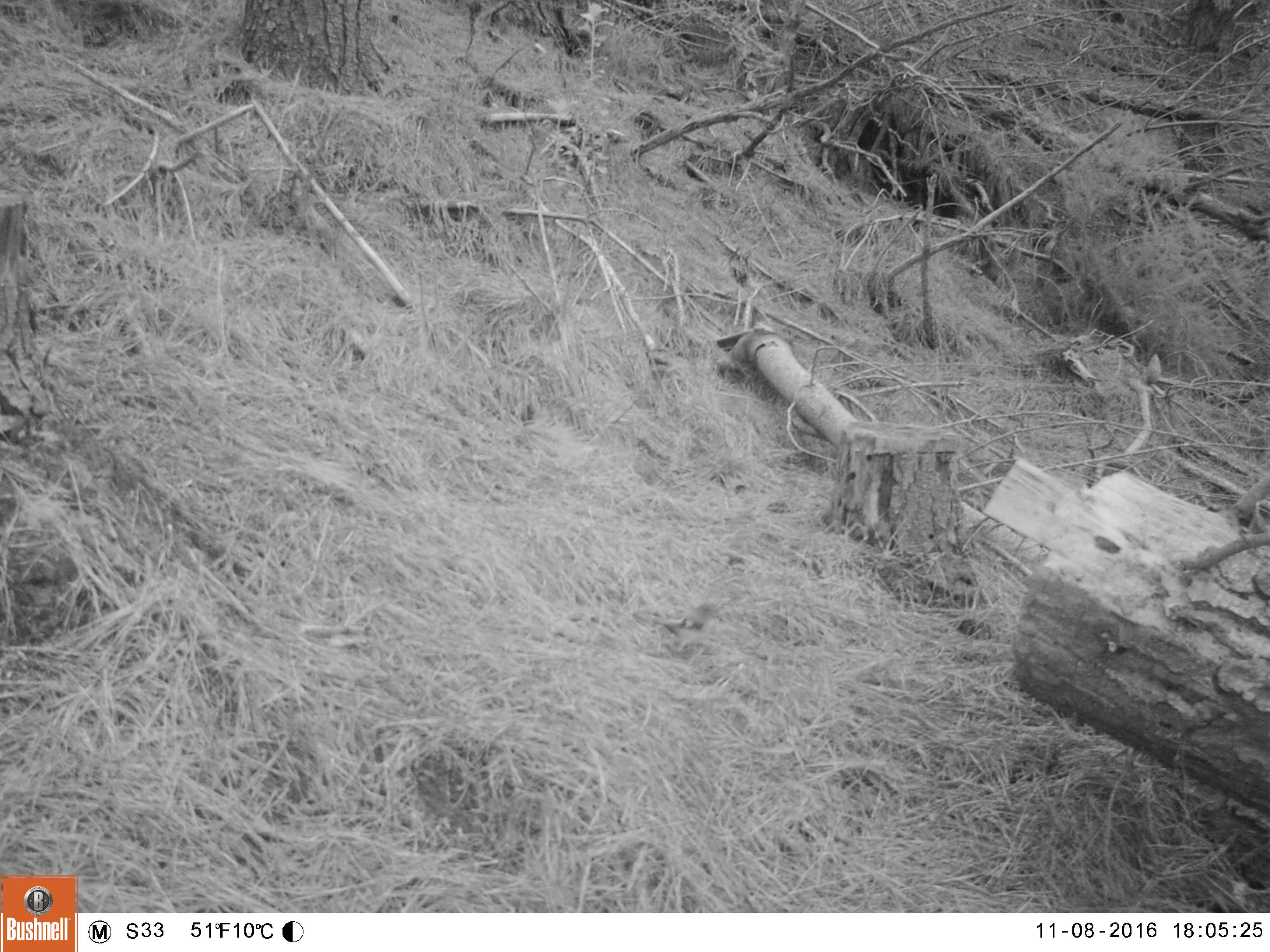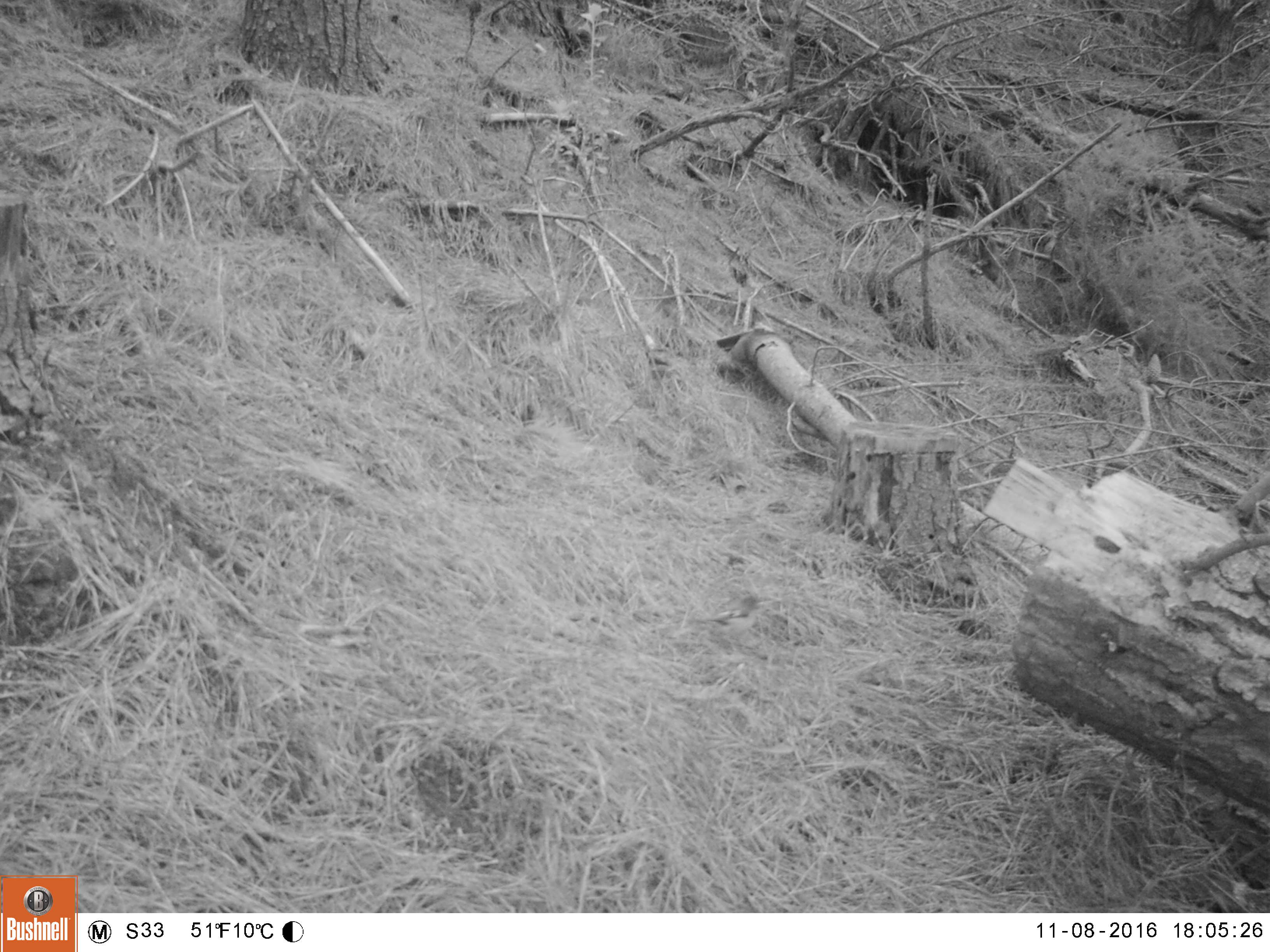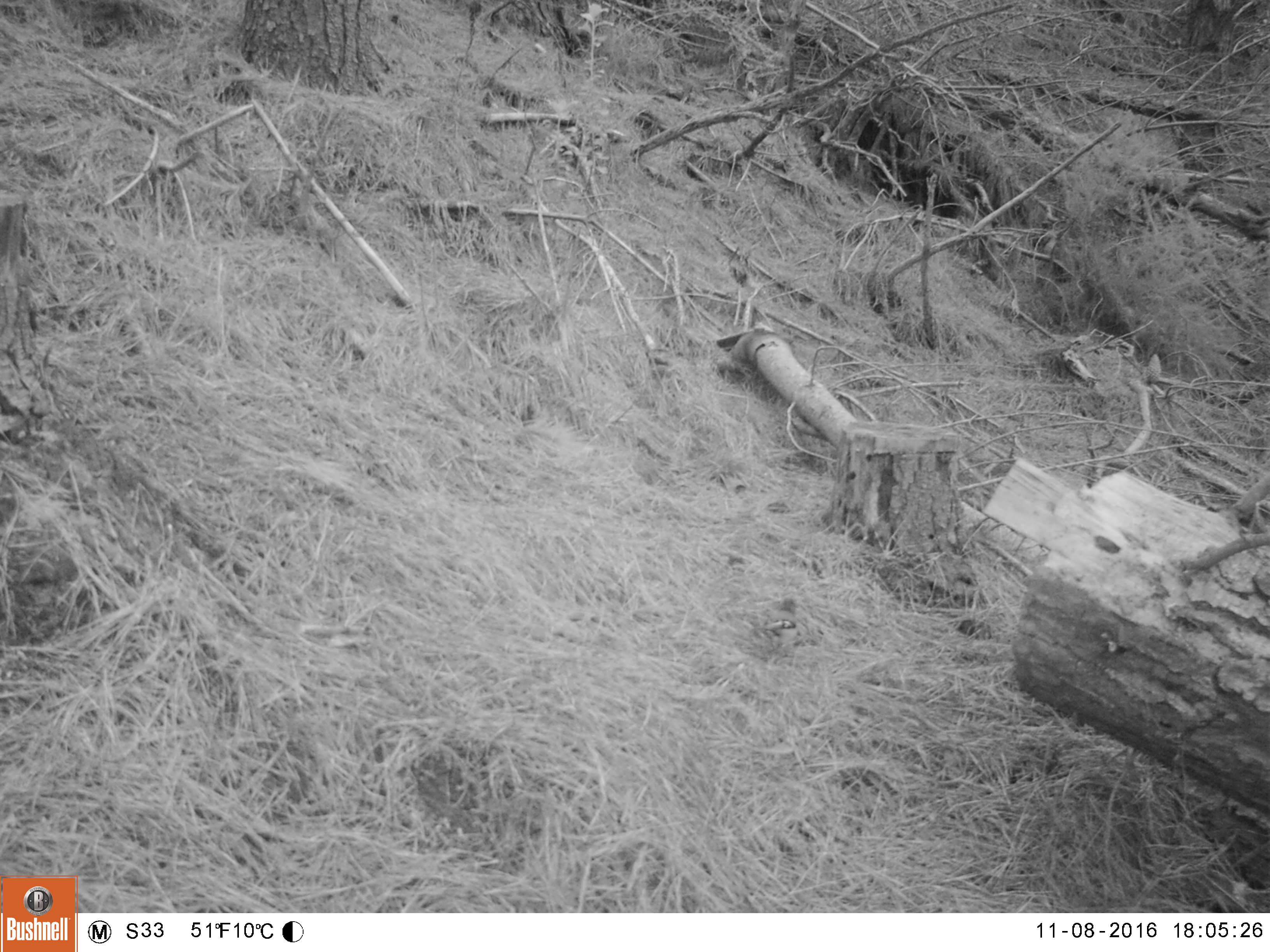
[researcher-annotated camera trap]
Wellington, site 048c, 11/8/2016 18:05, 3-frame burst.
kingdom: Animalia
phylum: Chordata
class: Aves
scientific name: Aves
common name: bird